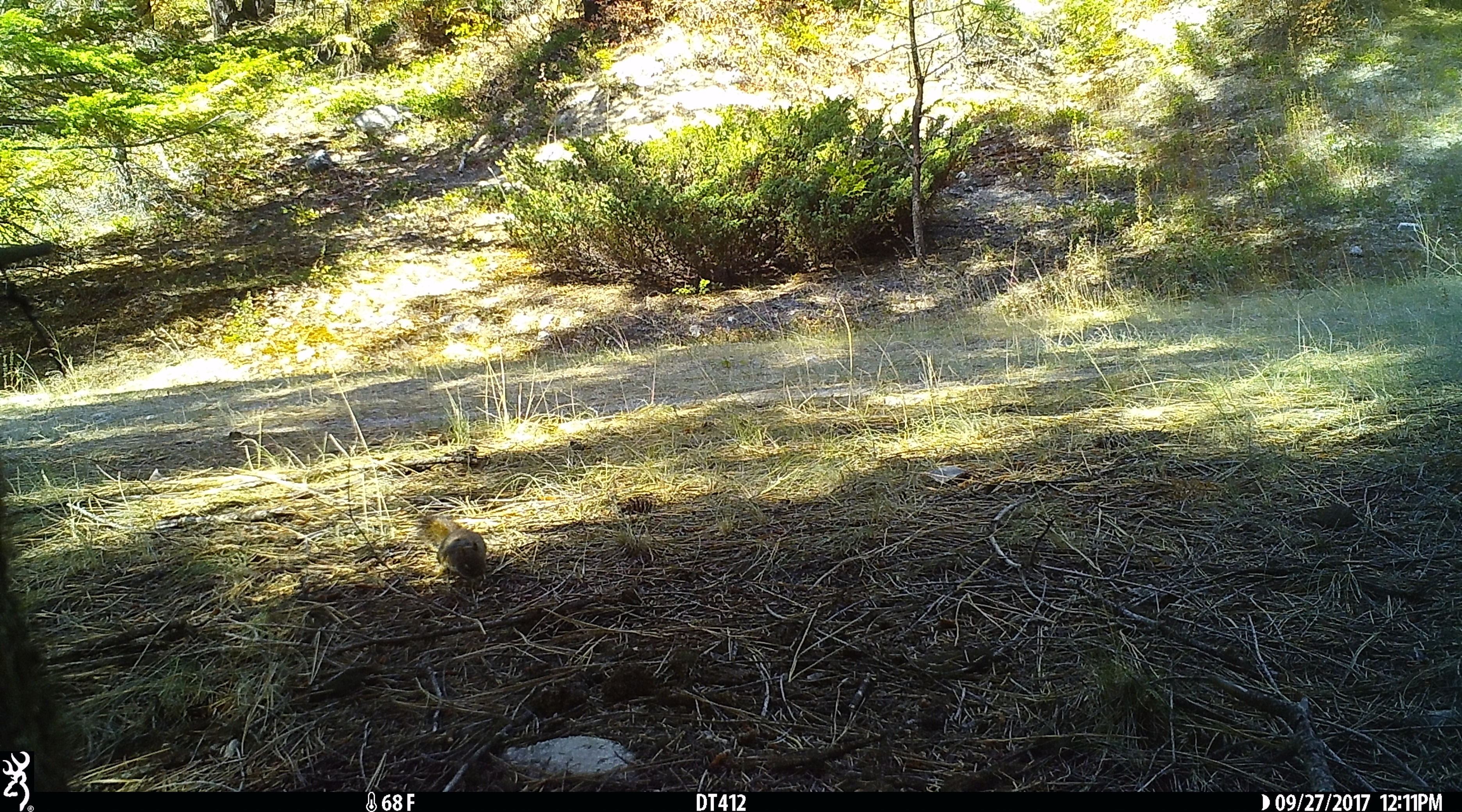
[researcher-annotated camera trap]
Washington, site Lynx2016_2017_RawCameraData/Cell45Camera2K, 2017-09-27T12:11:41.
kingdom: Animalia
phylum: Chordata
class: Mammalia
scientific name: Mammalia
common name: small mammal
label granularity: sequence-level